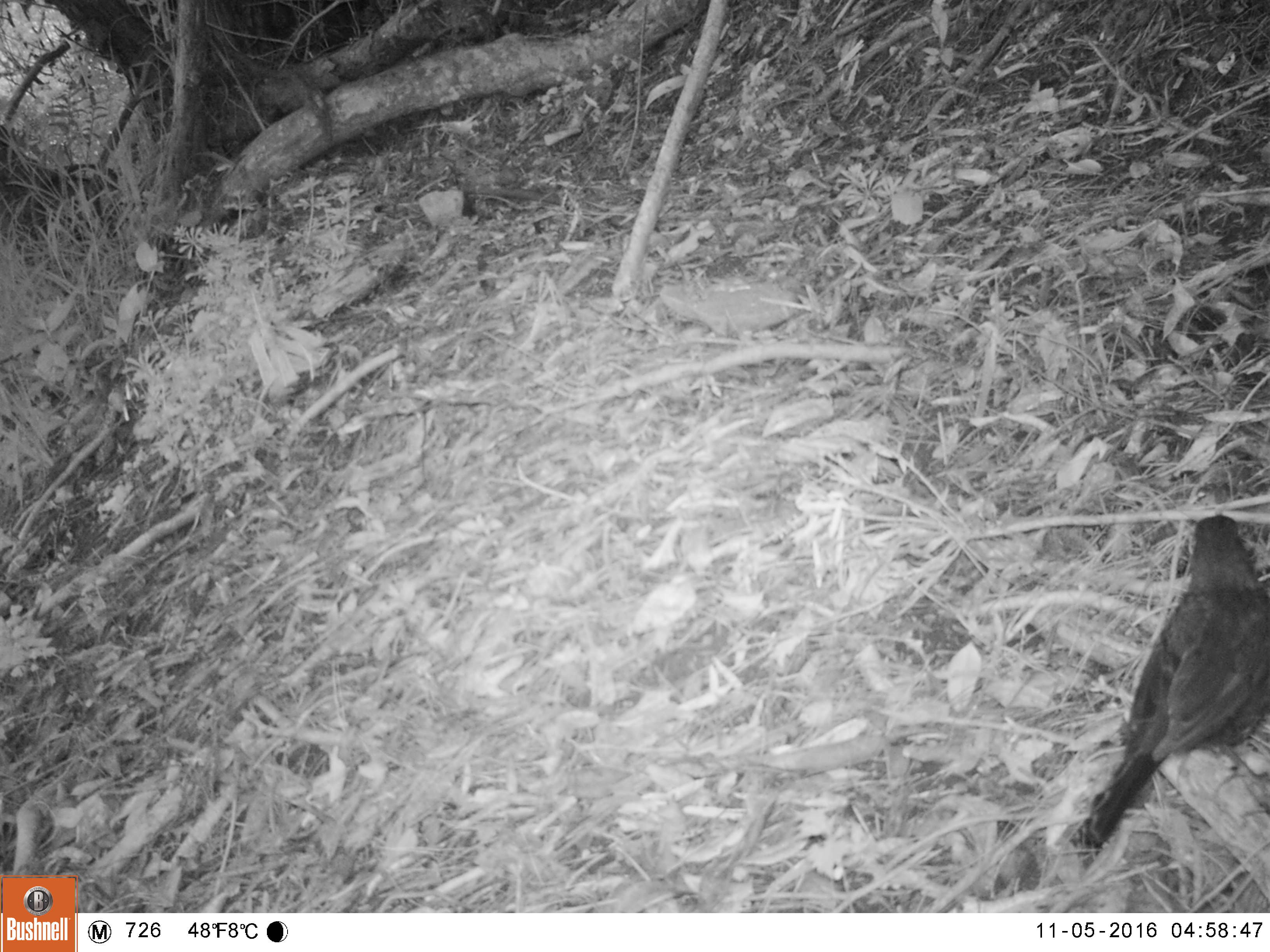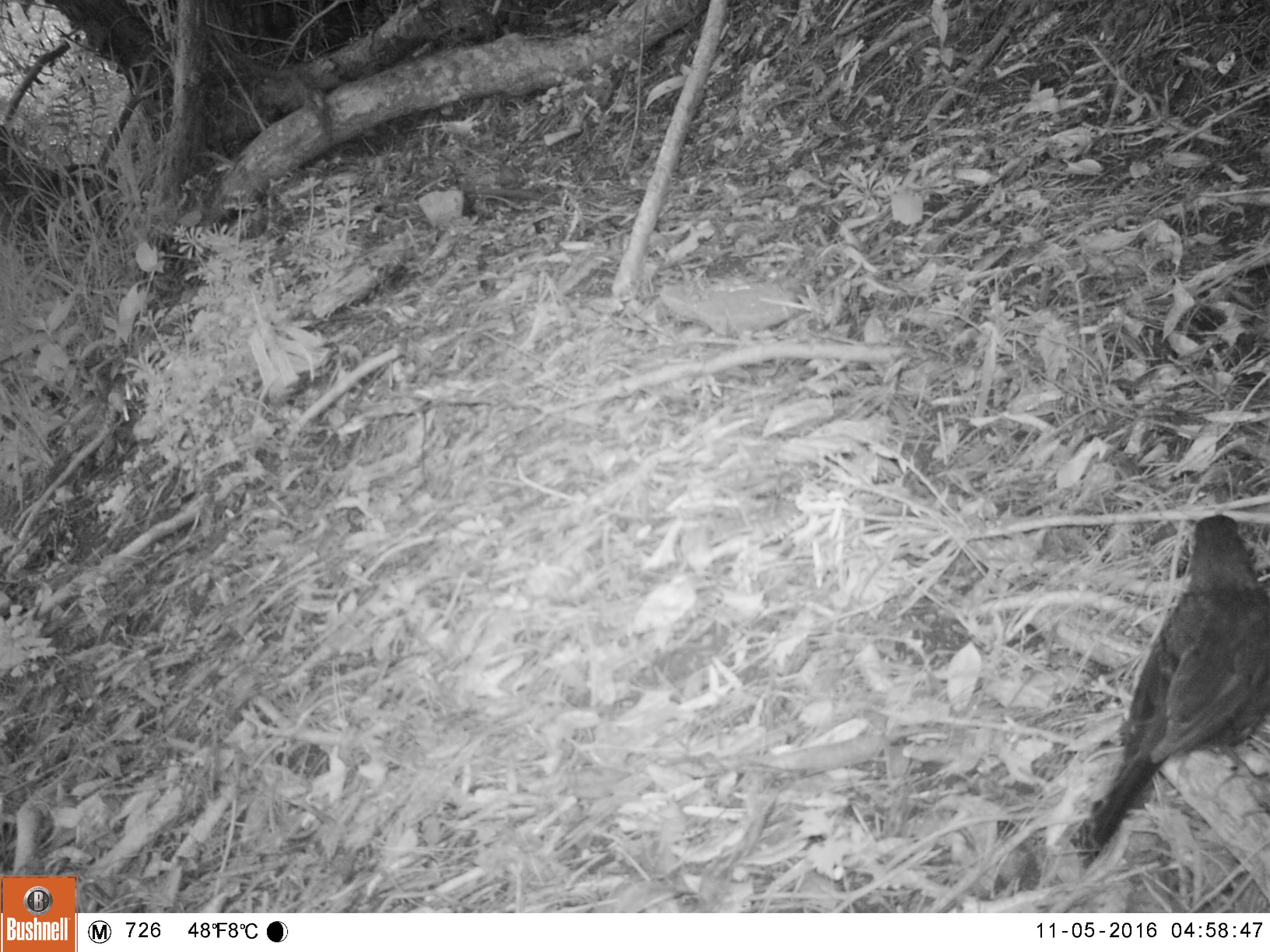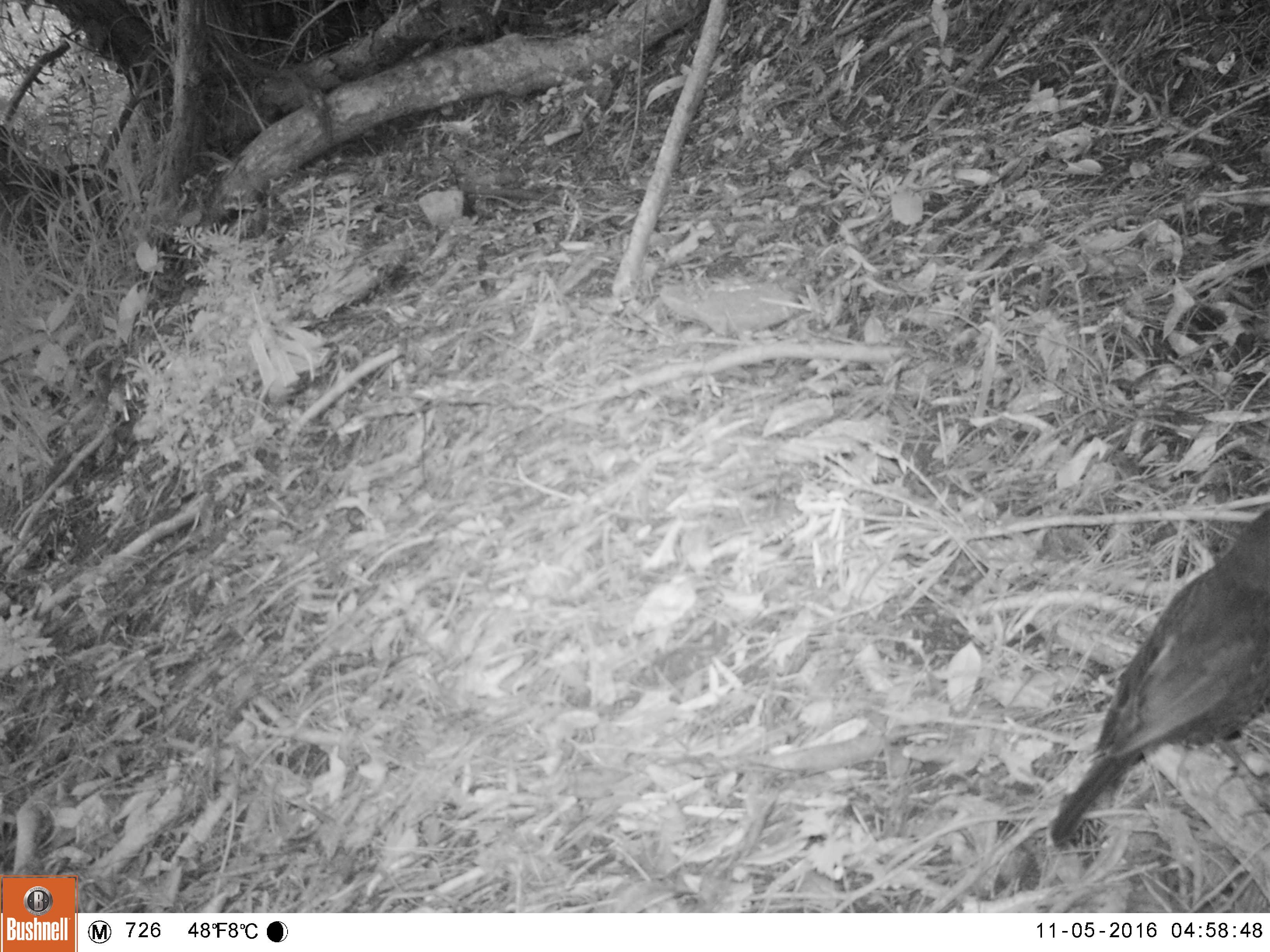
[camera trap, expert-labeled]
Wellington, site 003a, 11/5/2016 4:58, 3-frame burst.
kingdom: Animalia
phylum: Chordata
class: Aves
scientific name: Aves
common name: bird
Bird (Aves).